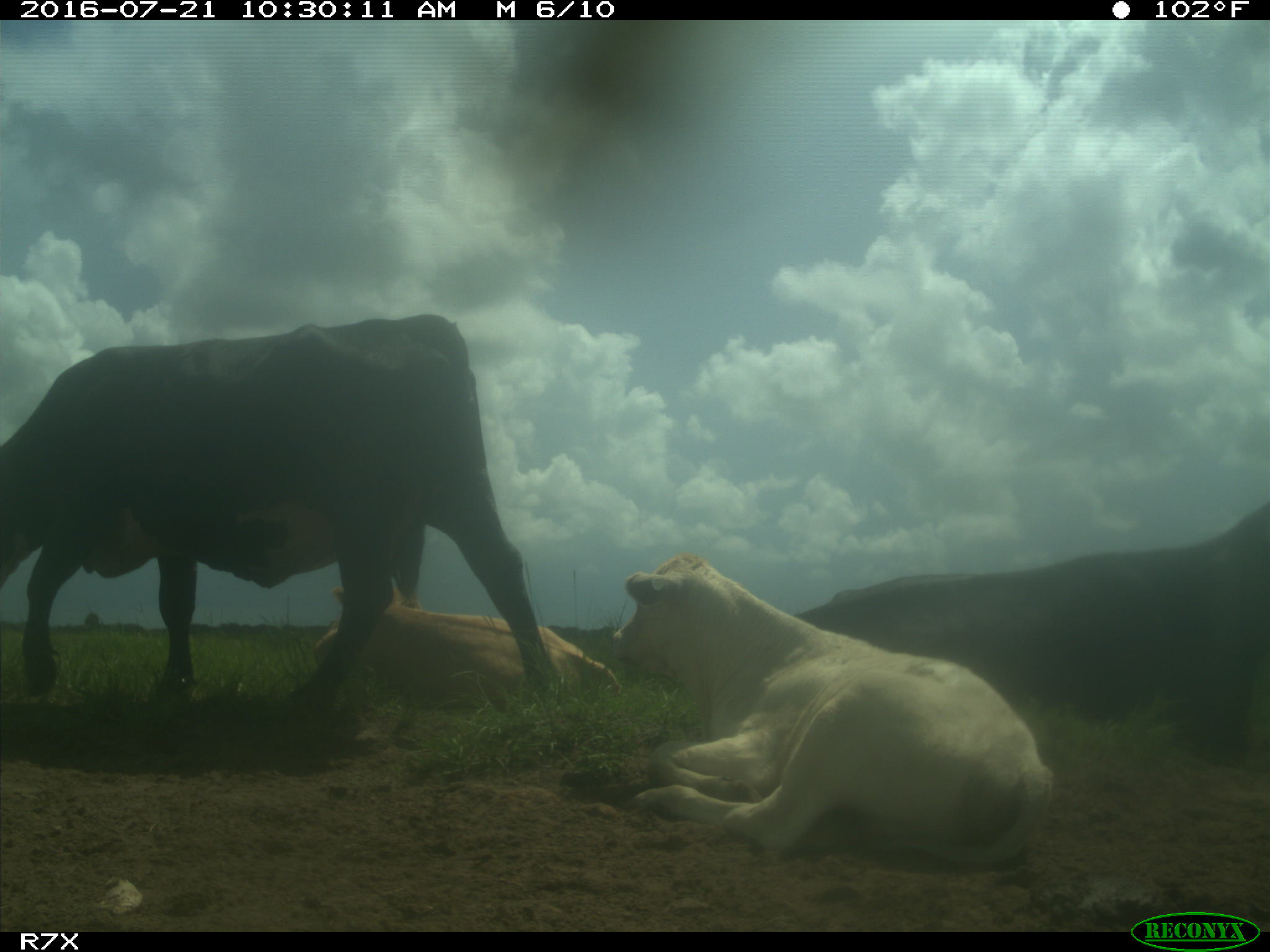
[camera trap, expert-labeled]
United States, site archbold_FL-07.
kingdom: Animalia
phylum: Chordata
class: Mammalia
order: Artiodactyla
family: Bovidae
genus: Bos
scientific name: Bos taurus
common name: domestic cow